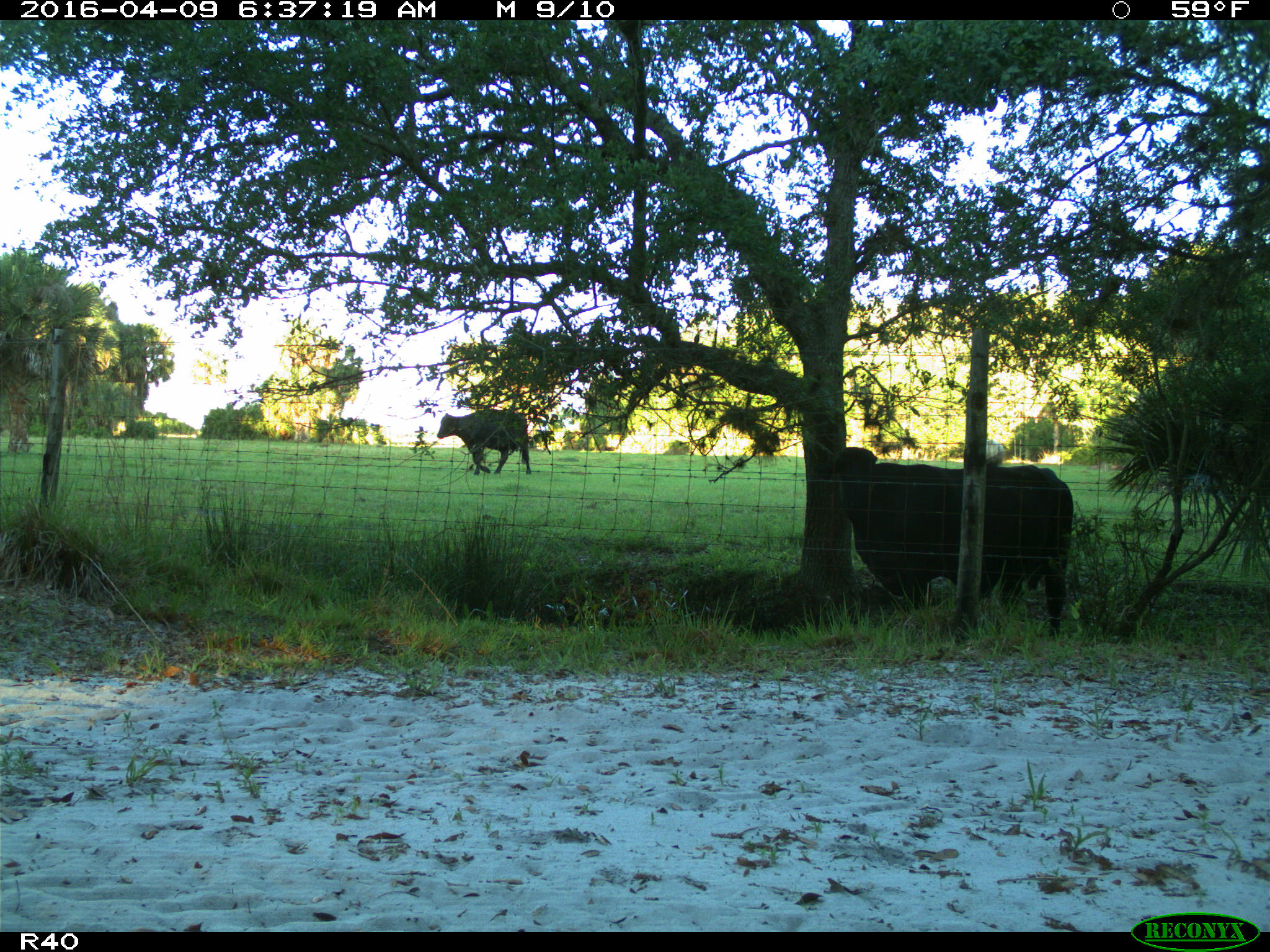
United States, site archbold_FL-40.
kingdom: Animalia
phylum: Chordata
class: Mammalia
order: Artiodactyla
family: Bovidae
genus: Bos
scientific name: Bos taurus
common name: domestic cow